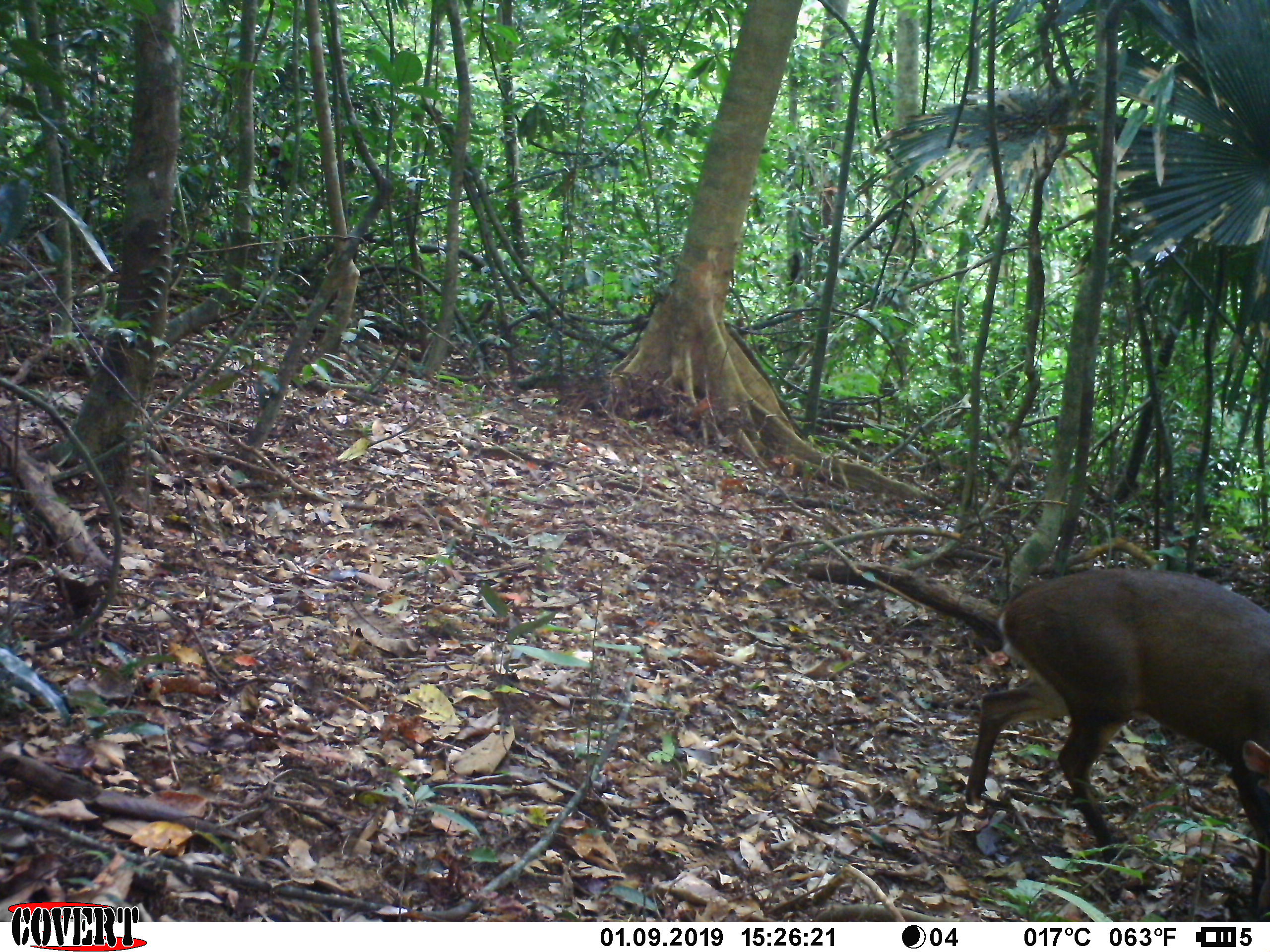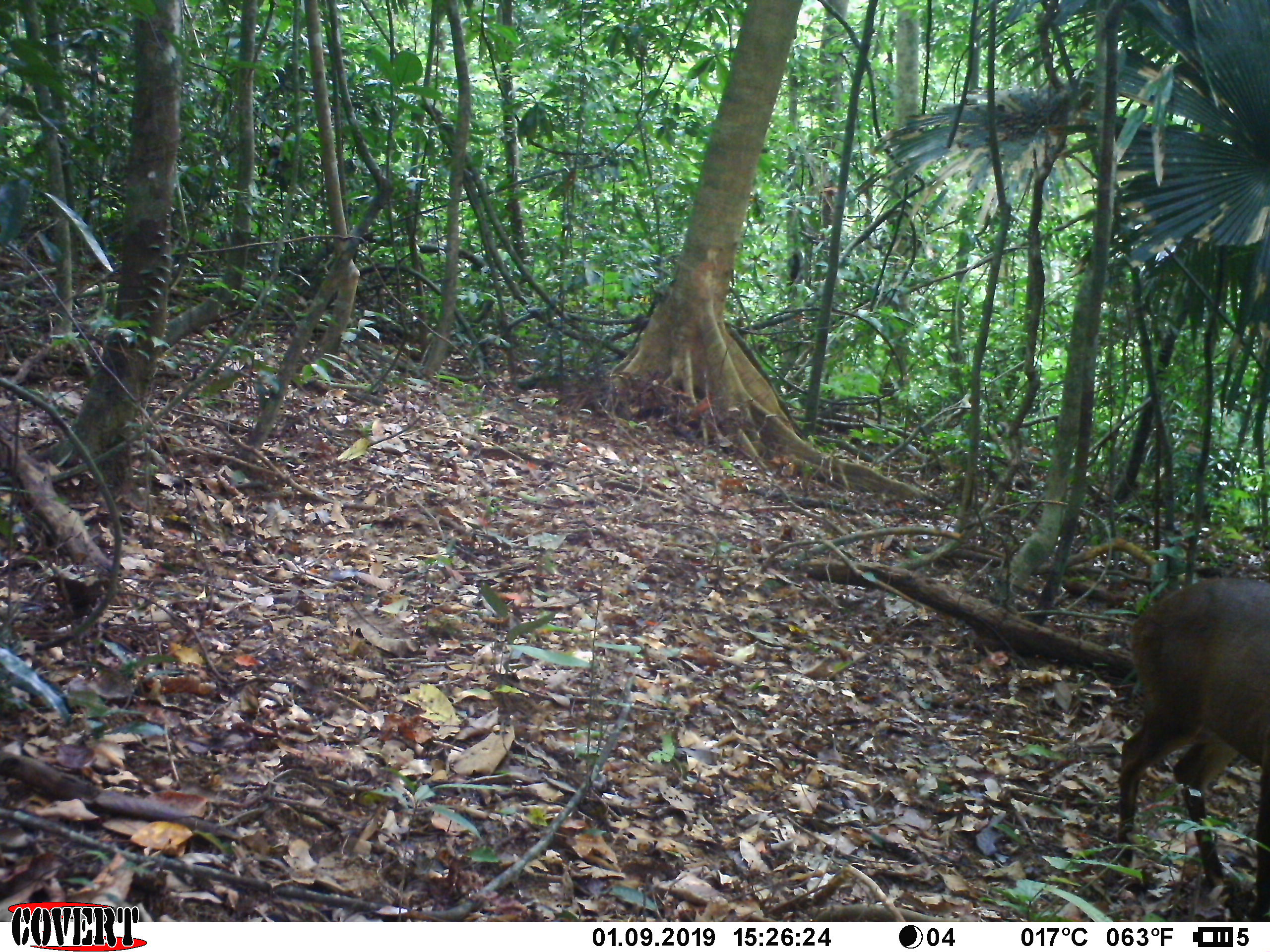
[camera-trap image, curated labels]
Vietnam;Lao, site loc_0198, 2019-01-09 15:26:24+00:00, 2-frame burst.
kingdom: Animalia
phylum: Chordata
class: Mammalia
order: Artiodactyla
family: Cervidae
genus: Muntiacus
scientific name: Muntiacus vuquangensis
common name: large-antlered muntjac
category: large antlered muntjac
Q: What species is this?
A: Large antlered muntjac (large-antlered muntjac) (Muntiacus vuquangensis).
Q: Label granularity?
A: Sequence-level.